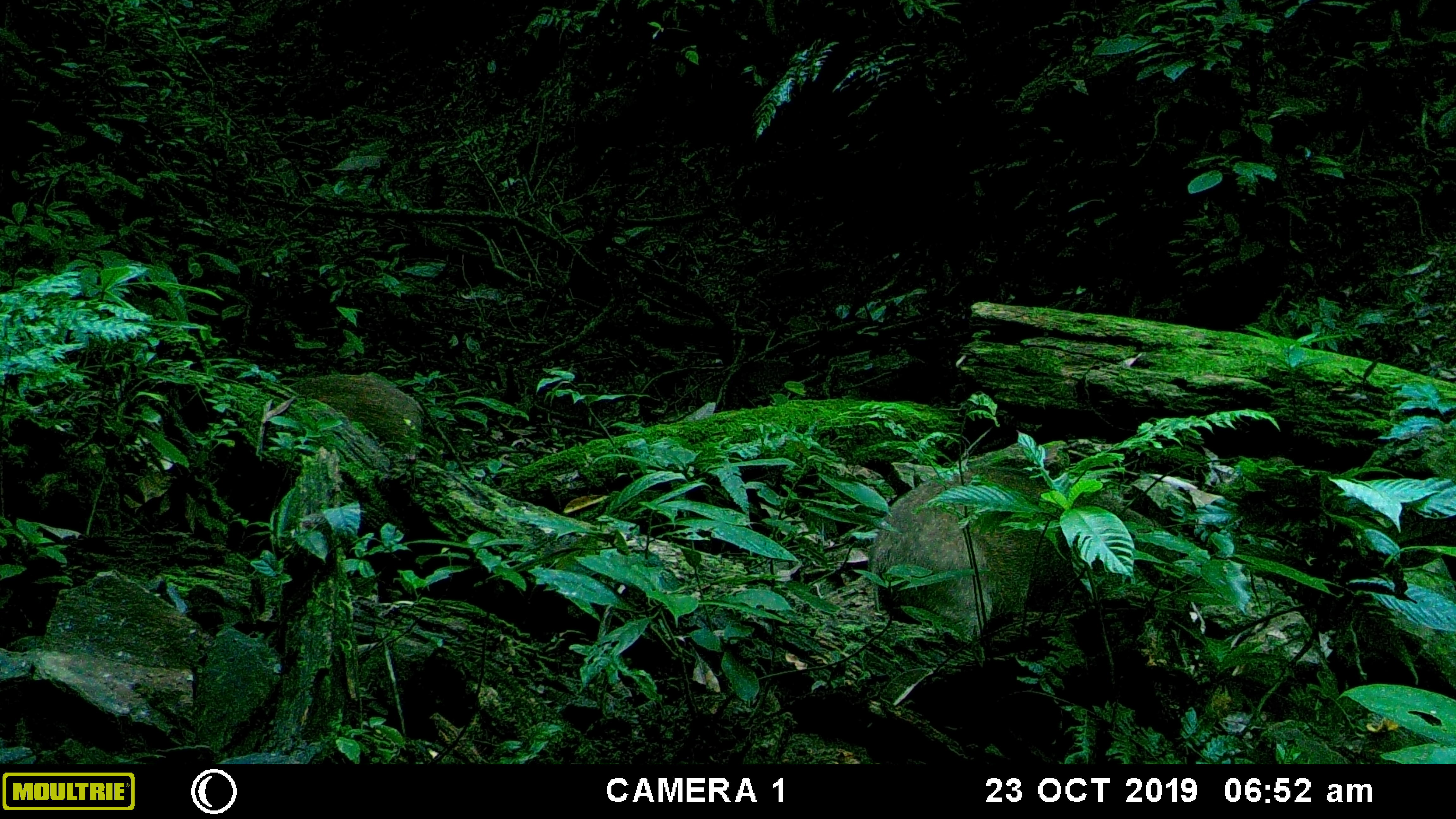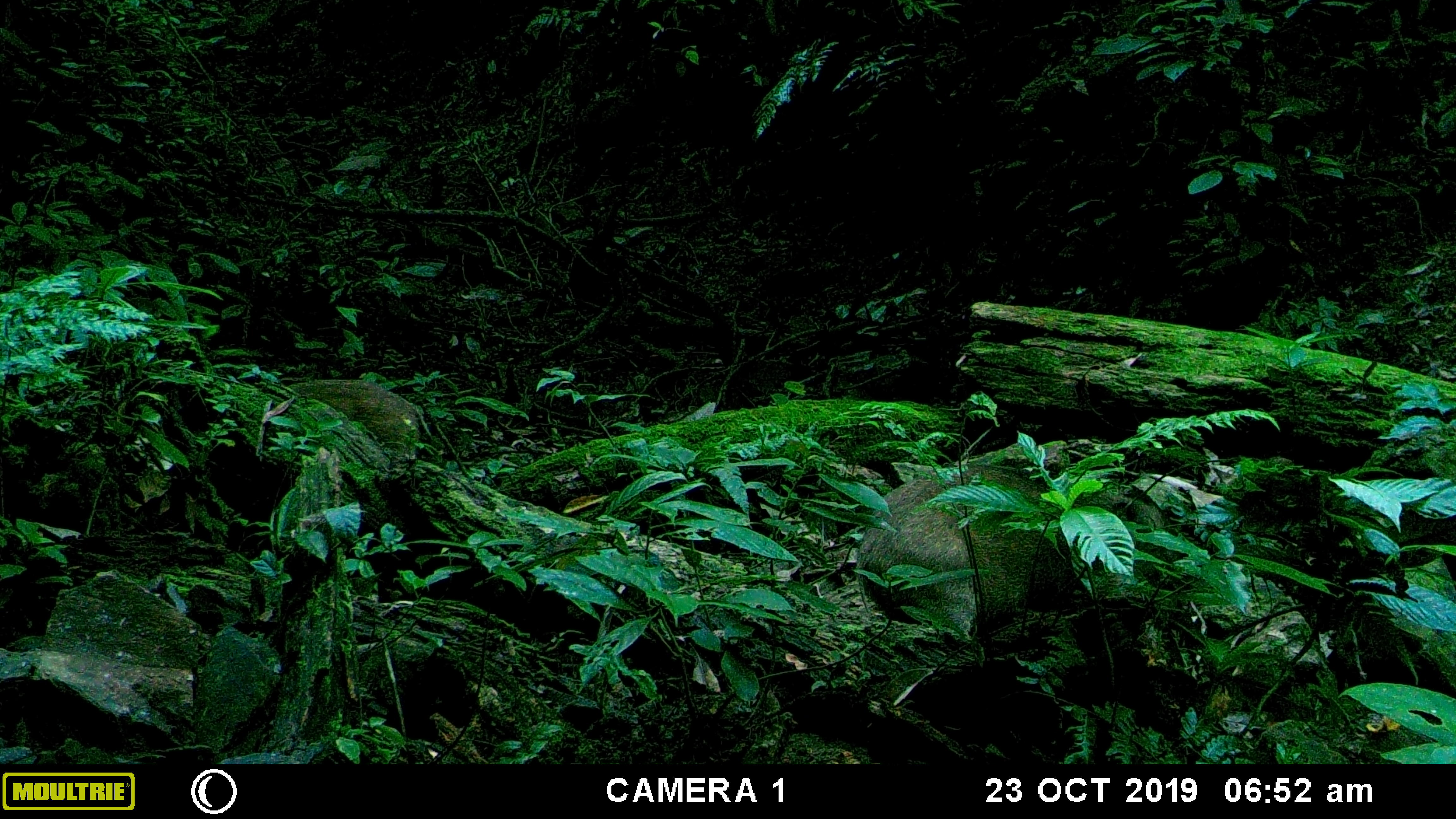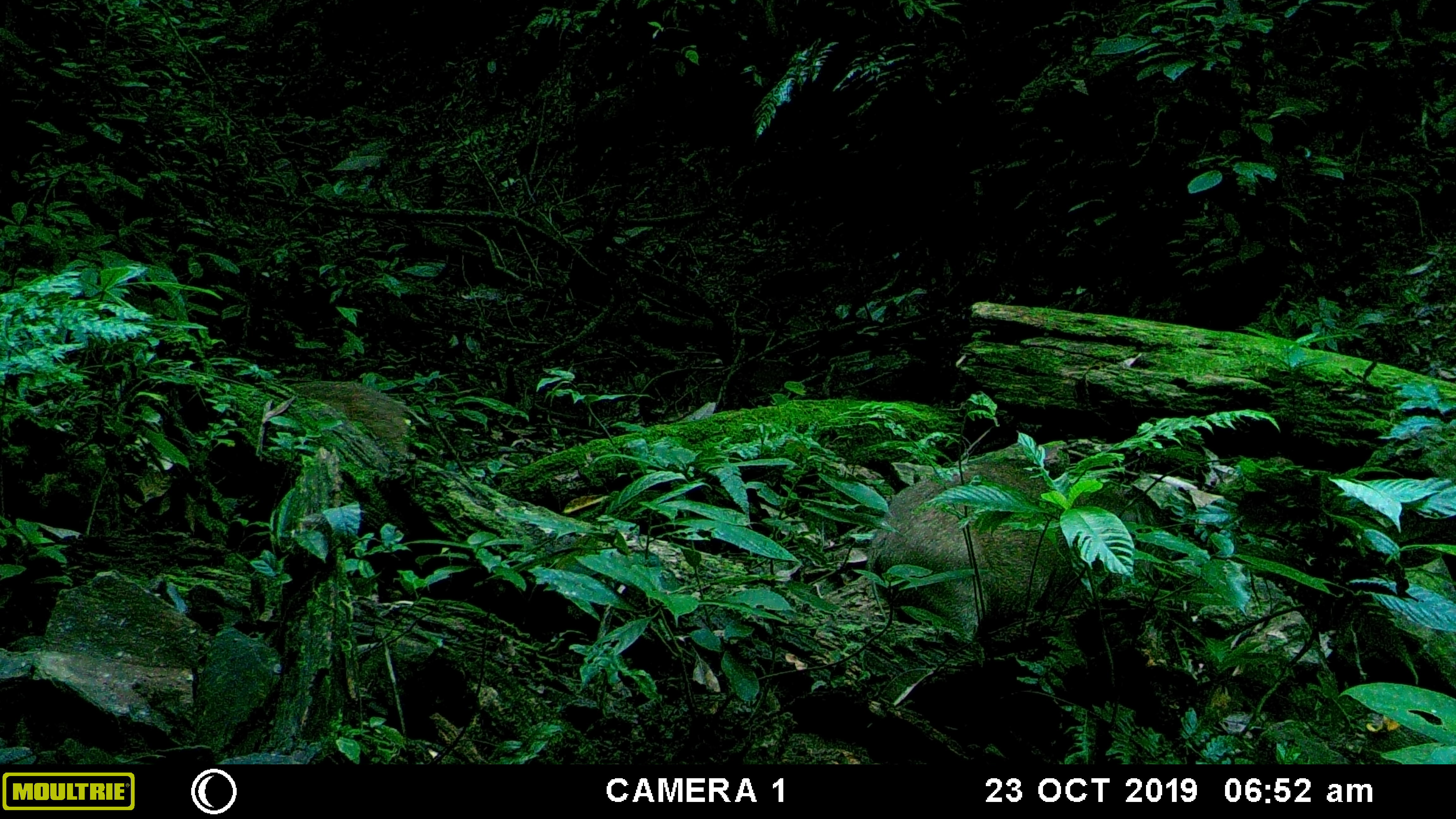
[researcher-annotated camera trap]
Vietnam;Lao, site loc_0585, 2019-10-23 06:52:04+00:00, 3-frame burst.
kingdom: Animalia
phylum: Chordata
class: Mammalia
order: Artiodactyla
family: Suidae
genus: Sus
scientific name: Sus scrofa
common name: eurasian wild pig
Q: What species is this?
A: Eurasian wild pig (Sus scrofa).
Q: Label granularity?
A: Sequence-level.